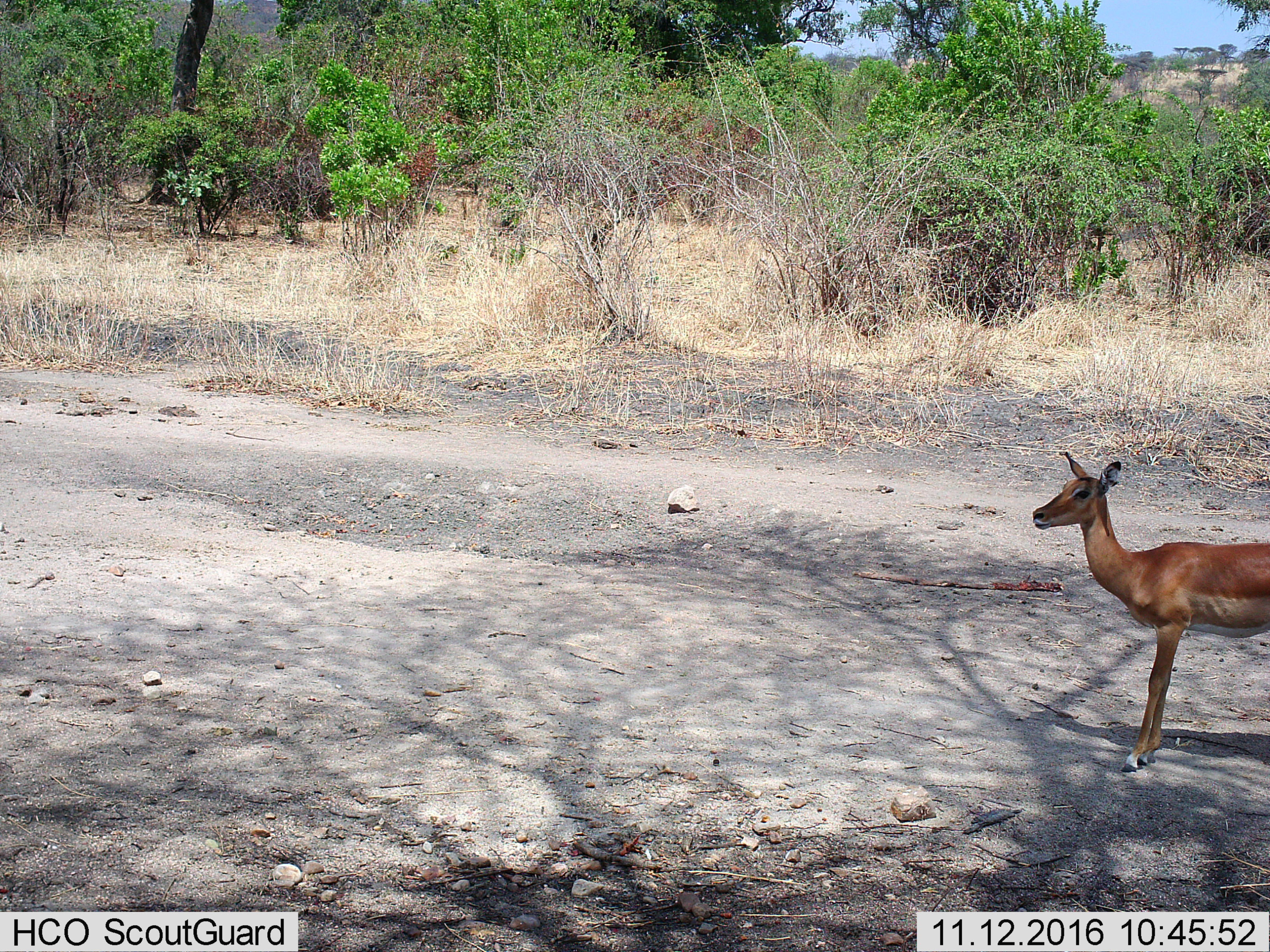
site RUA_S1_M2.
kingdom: Animalia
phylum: Chordata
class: Mammalia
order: Artiodactyla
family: Bovidae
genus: Aepyceros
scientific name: Aepyceros melampus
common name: impala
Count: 1.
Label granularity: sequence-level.